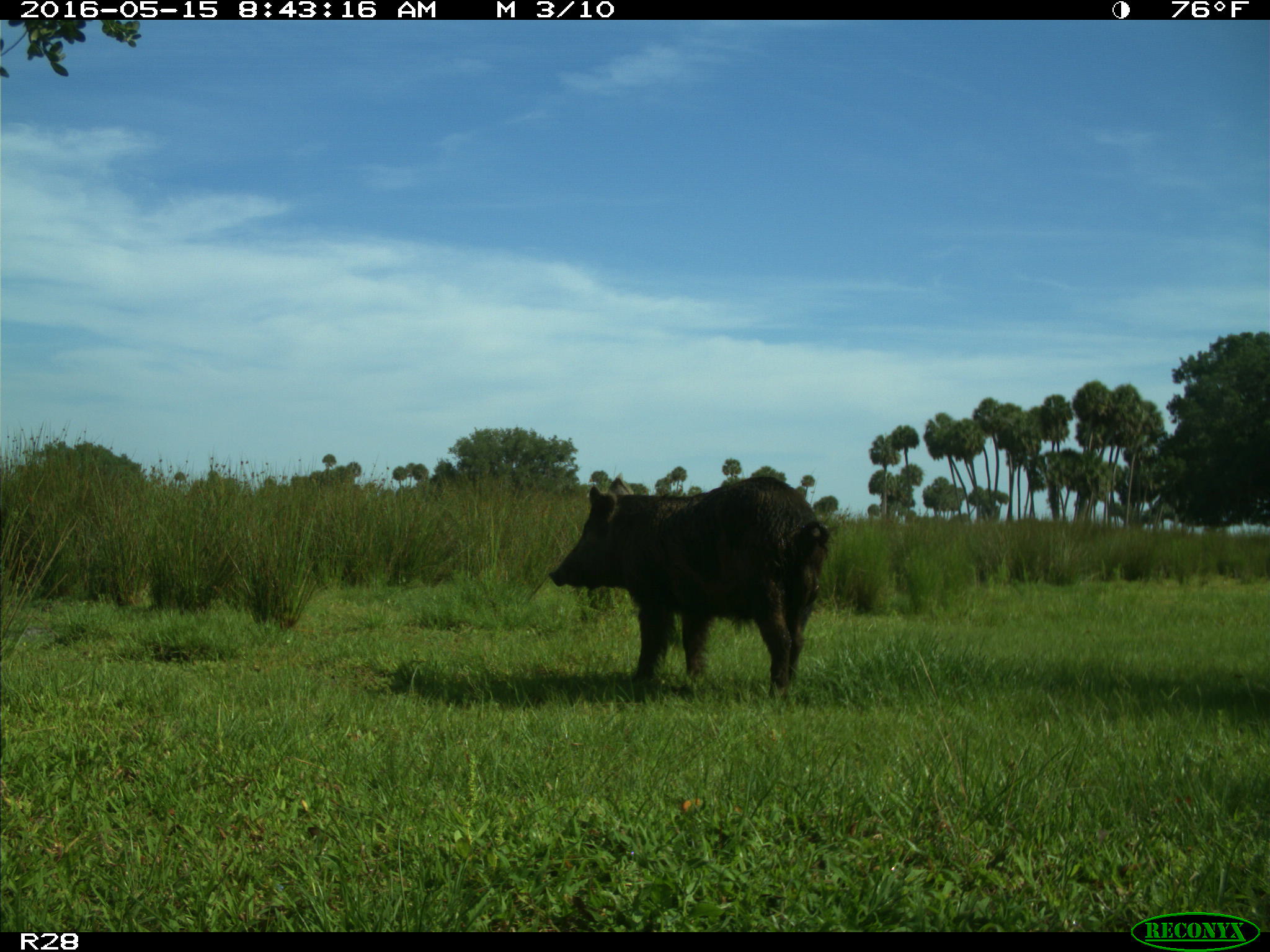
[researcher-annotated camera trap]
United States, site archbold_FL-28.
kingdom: Animalia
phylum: Chordata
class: Mammalia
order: Artiodactyla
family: Suidae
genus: Sus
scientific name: Sus scrofa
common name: wild boar